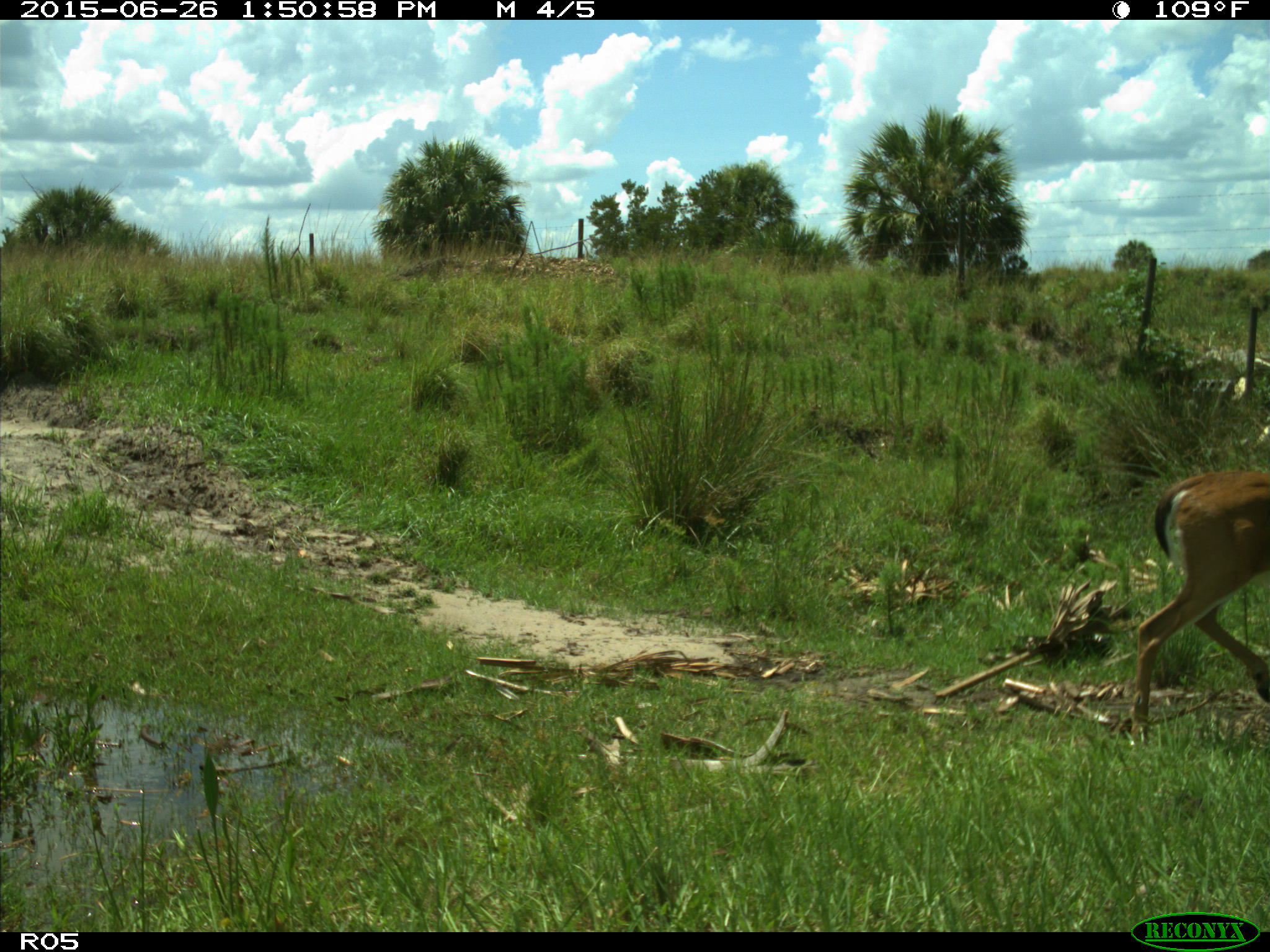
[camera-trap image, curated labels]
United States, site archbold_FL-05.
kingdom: Animalia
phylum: Chordata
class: Mammalia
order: Artiodactyla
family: Cervidae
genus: Odocoileus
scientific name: Odocoileus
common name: deer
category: unidentified deer